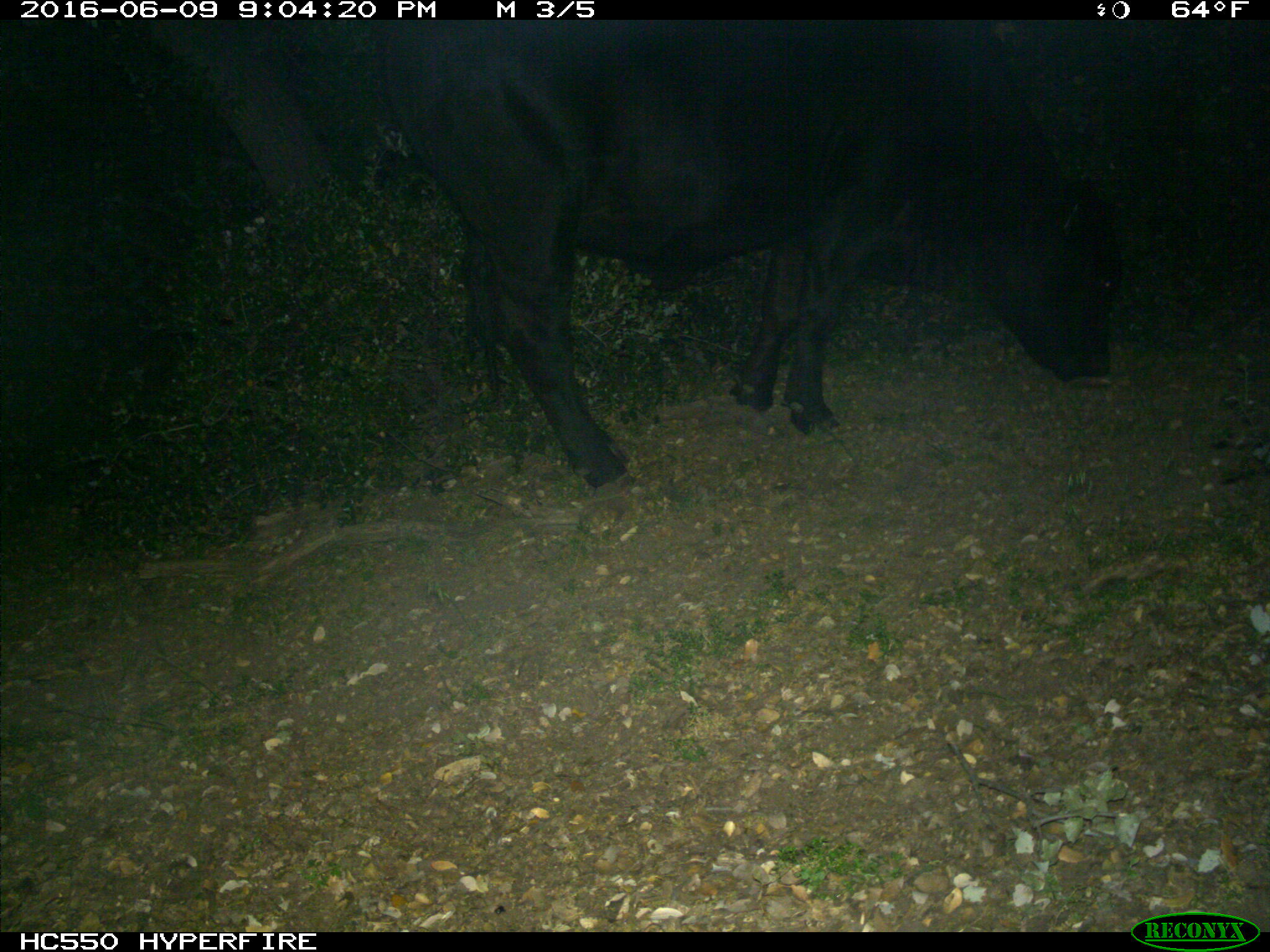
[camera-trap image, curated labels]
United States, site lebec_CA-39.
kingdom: Animalia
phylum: Chordata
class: Mammalia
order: Artiodactyla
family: Bovidae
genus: Bos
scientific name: Bos taurus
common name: domestic cow